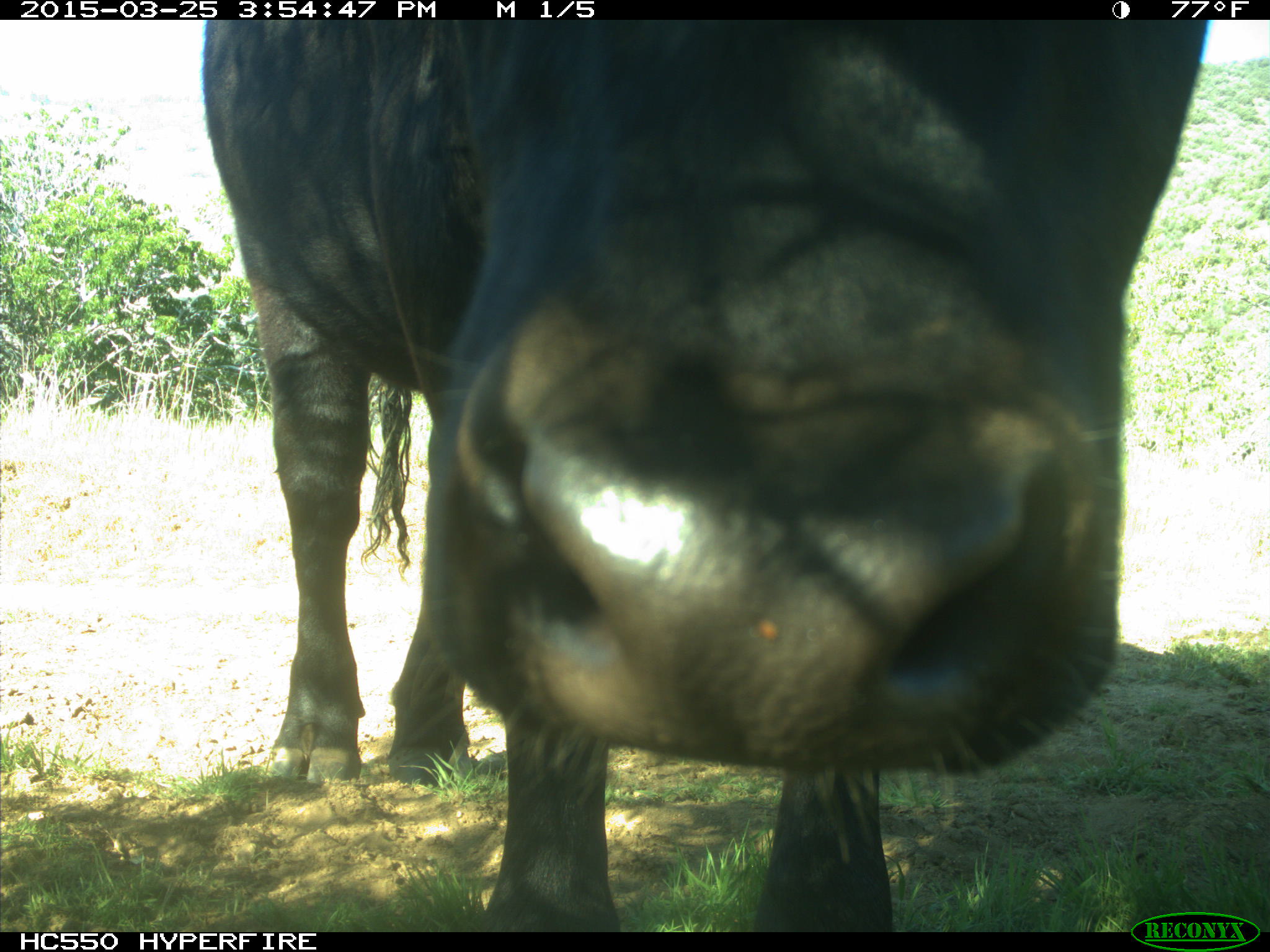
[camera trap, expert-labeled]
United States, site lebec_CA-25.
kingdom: Animalia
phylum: Chordata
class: Mammalia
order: Artiodactyla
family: Bovidae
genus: Bos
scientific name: Bos taurus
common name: domestic cow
Bos taurus (domestic cow).